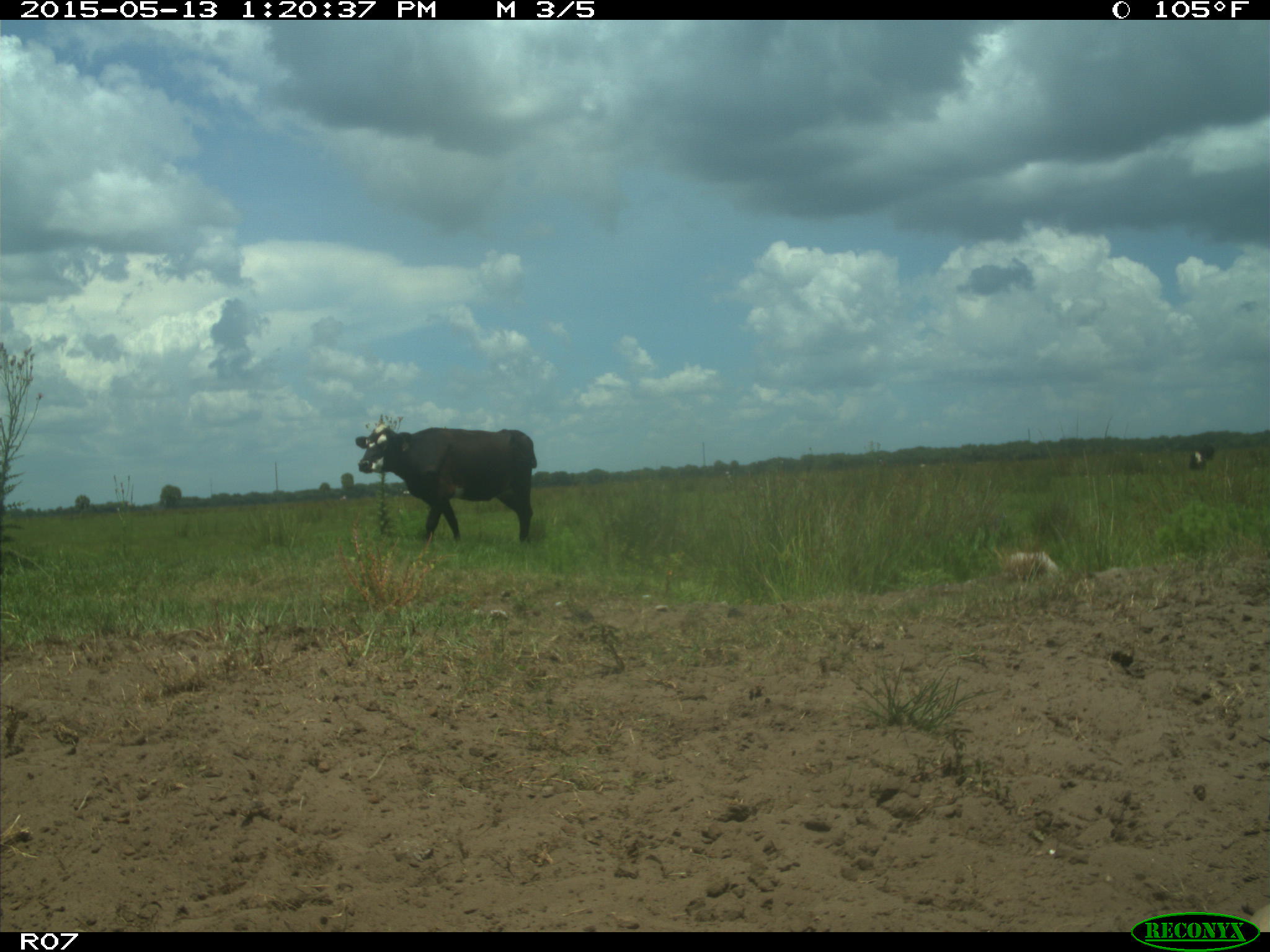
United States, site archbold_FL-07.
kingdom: Animalia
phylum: Chordata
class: Mammalia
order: Artiodactyla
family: Bovidae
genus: Bos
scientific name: Bos taurus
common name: domestic cow